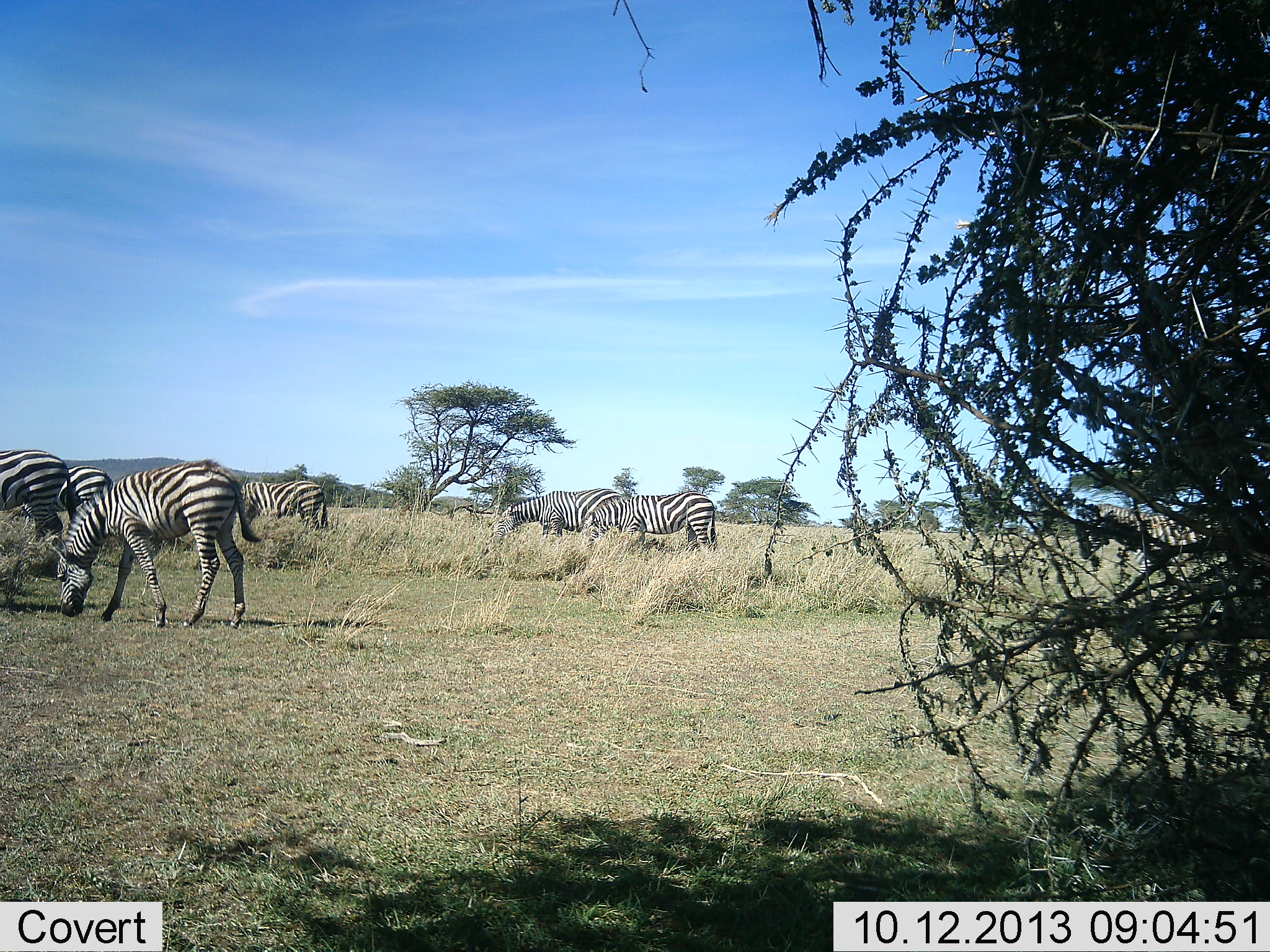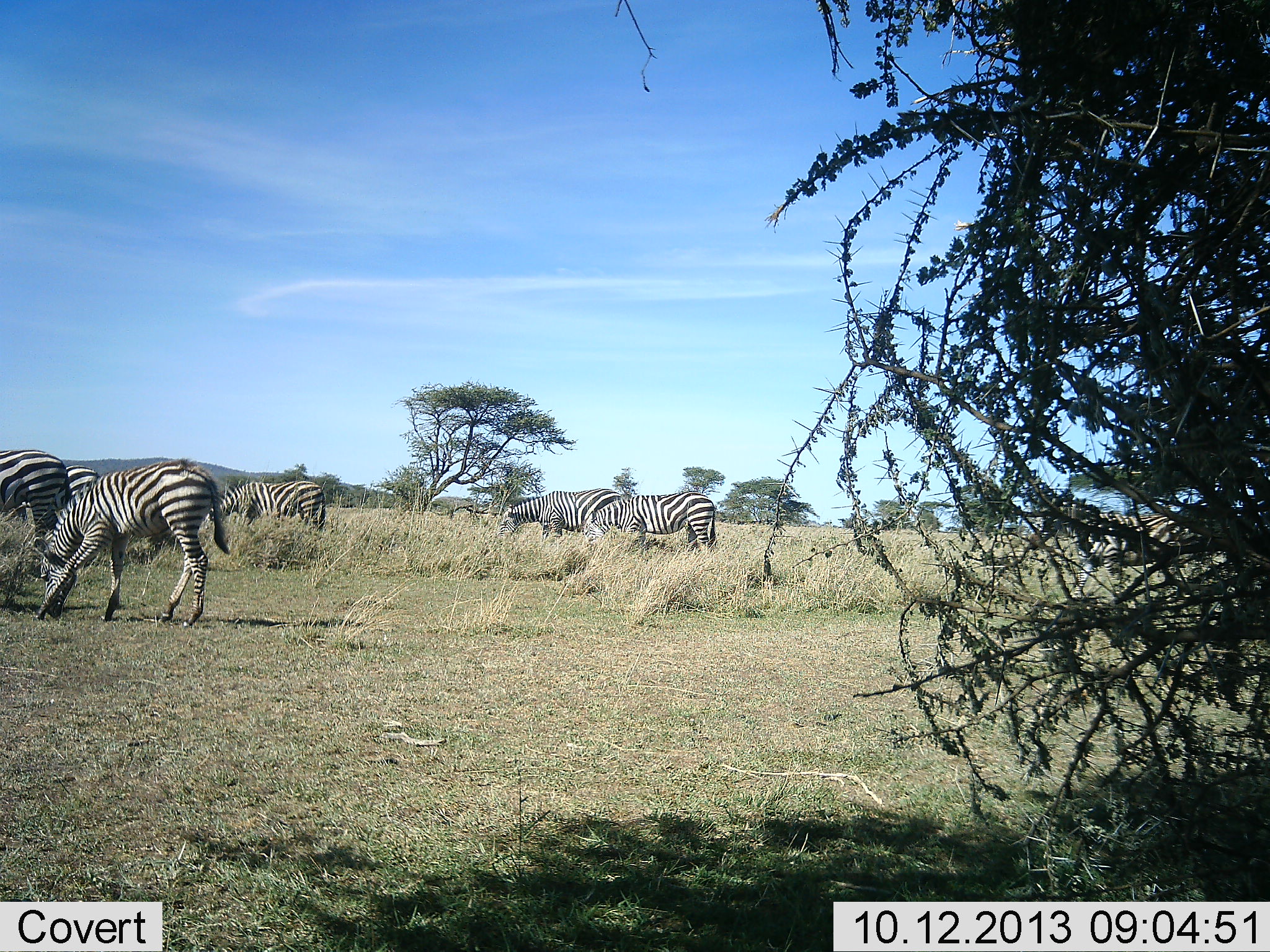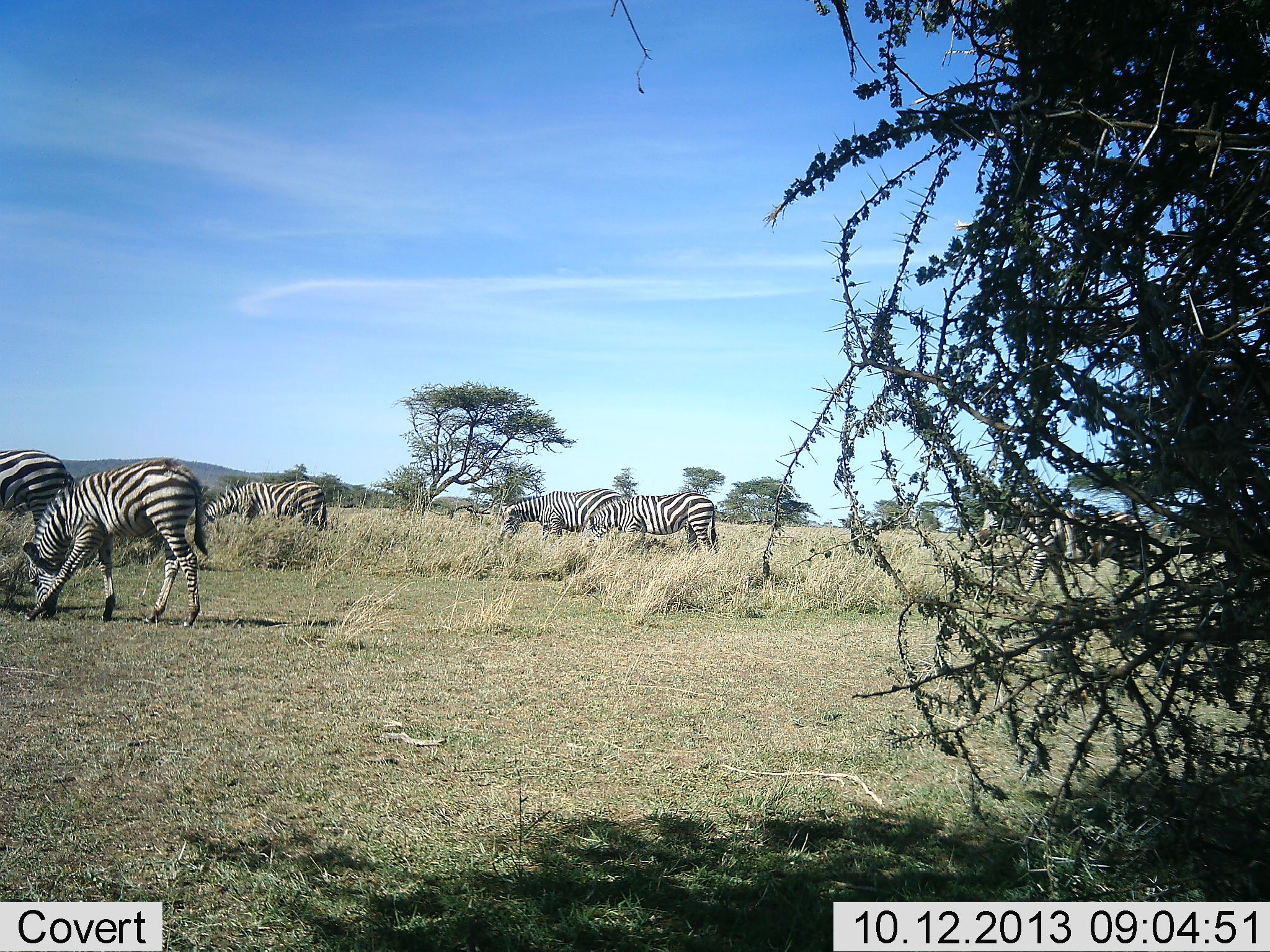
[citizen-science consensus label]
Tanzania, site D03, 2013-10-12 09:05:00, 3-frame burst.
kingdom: Animalia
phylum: Chordata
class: Mammalia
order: Perissodactyla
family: Equidae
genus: Equus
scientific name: Equus quagga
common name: plains zebra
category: zebra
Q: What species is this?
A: Zebra (plains zebra) (Equus quagga).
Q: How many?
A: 7.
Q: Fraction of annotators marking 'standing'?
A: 40%.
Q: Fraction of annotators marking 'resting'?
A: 0%.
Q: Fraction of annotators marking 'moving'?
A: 60%.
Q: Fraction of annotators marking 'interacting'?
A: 0%.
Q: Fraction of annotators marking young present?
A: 0%.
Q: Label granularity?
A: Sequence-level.